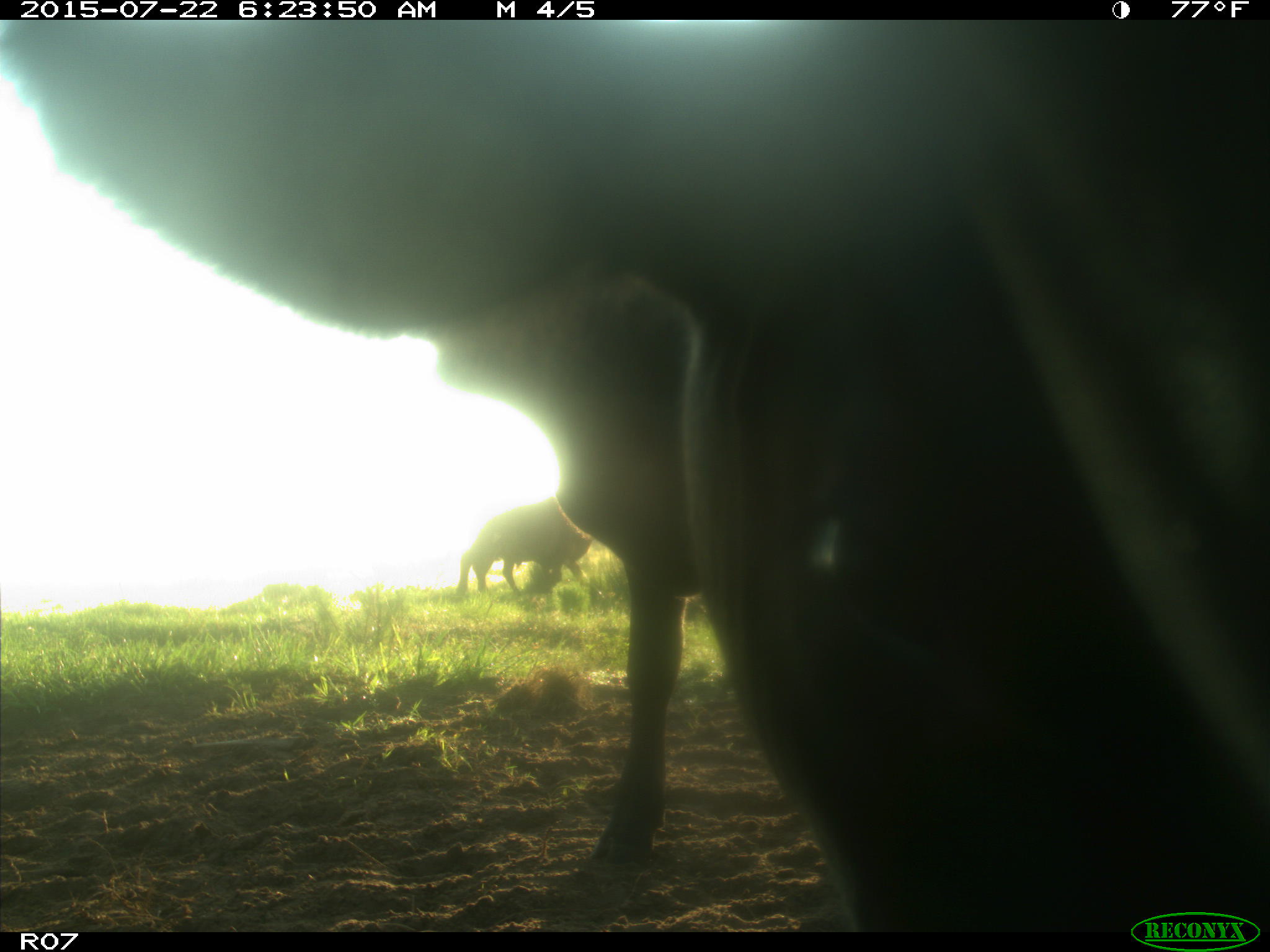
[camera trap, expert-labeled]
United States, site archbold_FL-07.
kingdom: Animalia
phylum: Chordata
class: Mammalia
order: Carnivora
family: Procyonidae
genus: Procyon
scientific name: Procyon lotor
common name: common raccoon